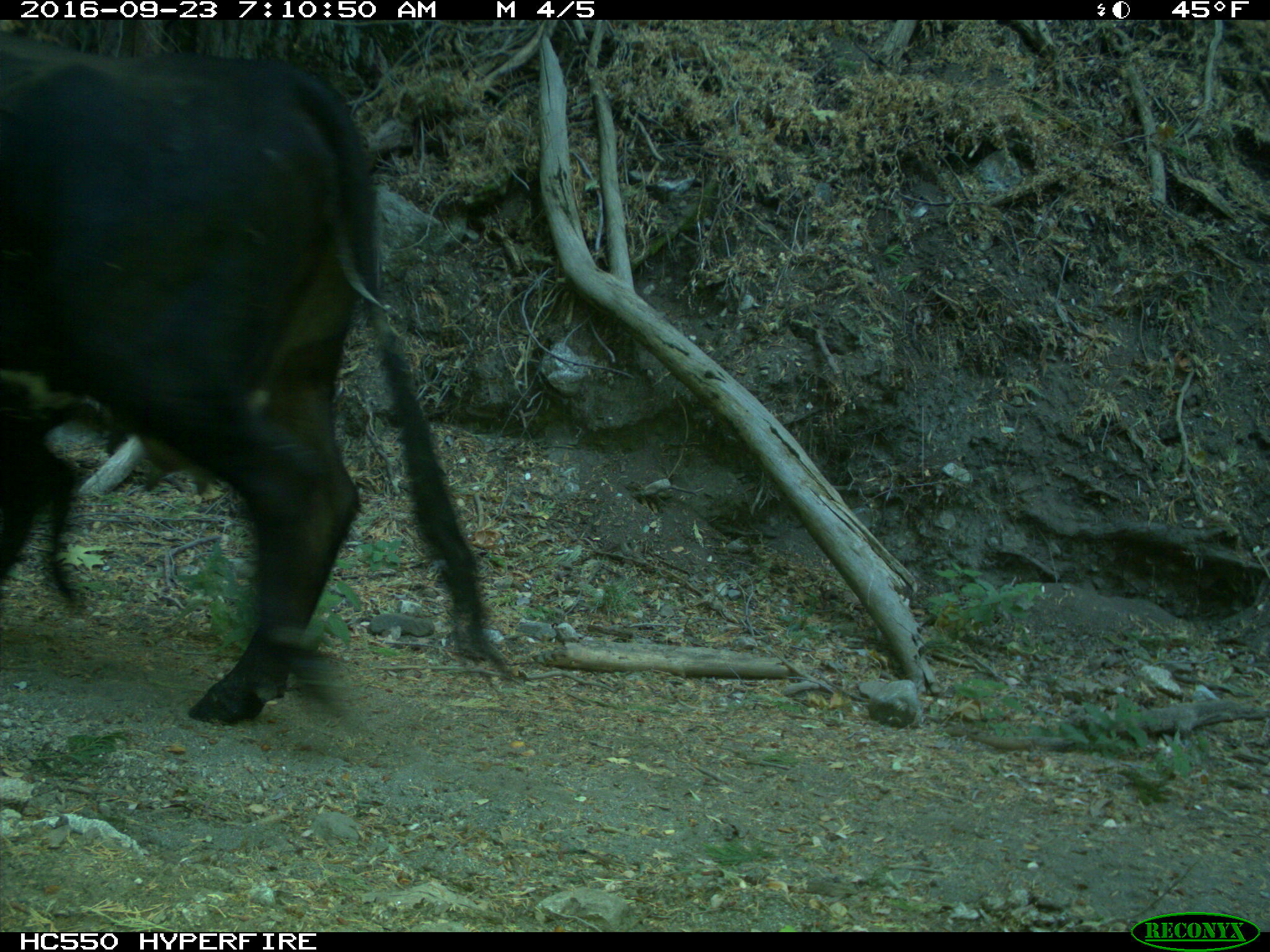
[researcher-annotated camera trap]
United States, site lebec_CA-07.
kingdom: Animalia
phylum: Chordata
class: Mammalia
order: Artiodactyla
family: Bovidae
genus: Bos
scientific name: Bos taurus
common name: domestic cow